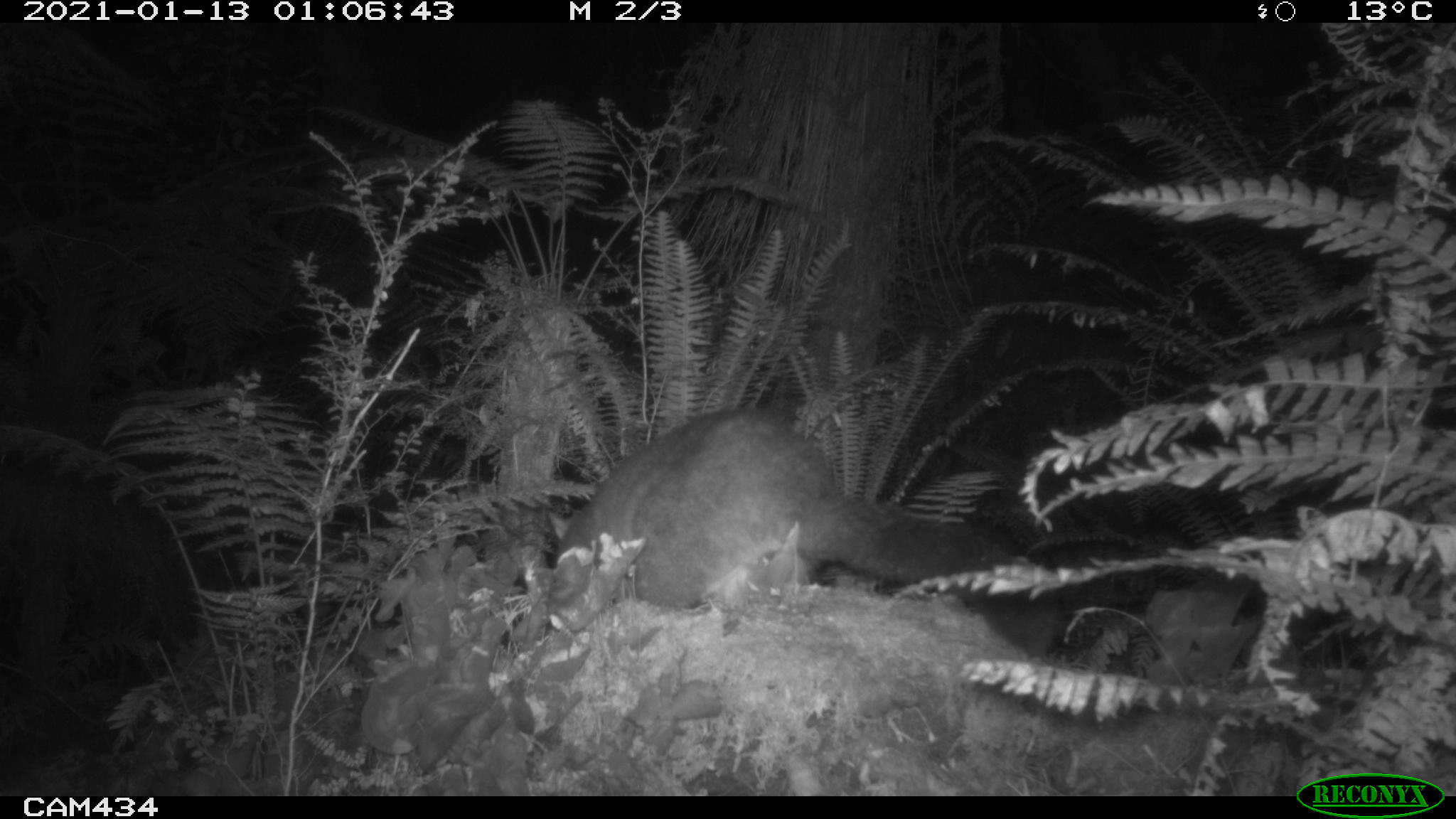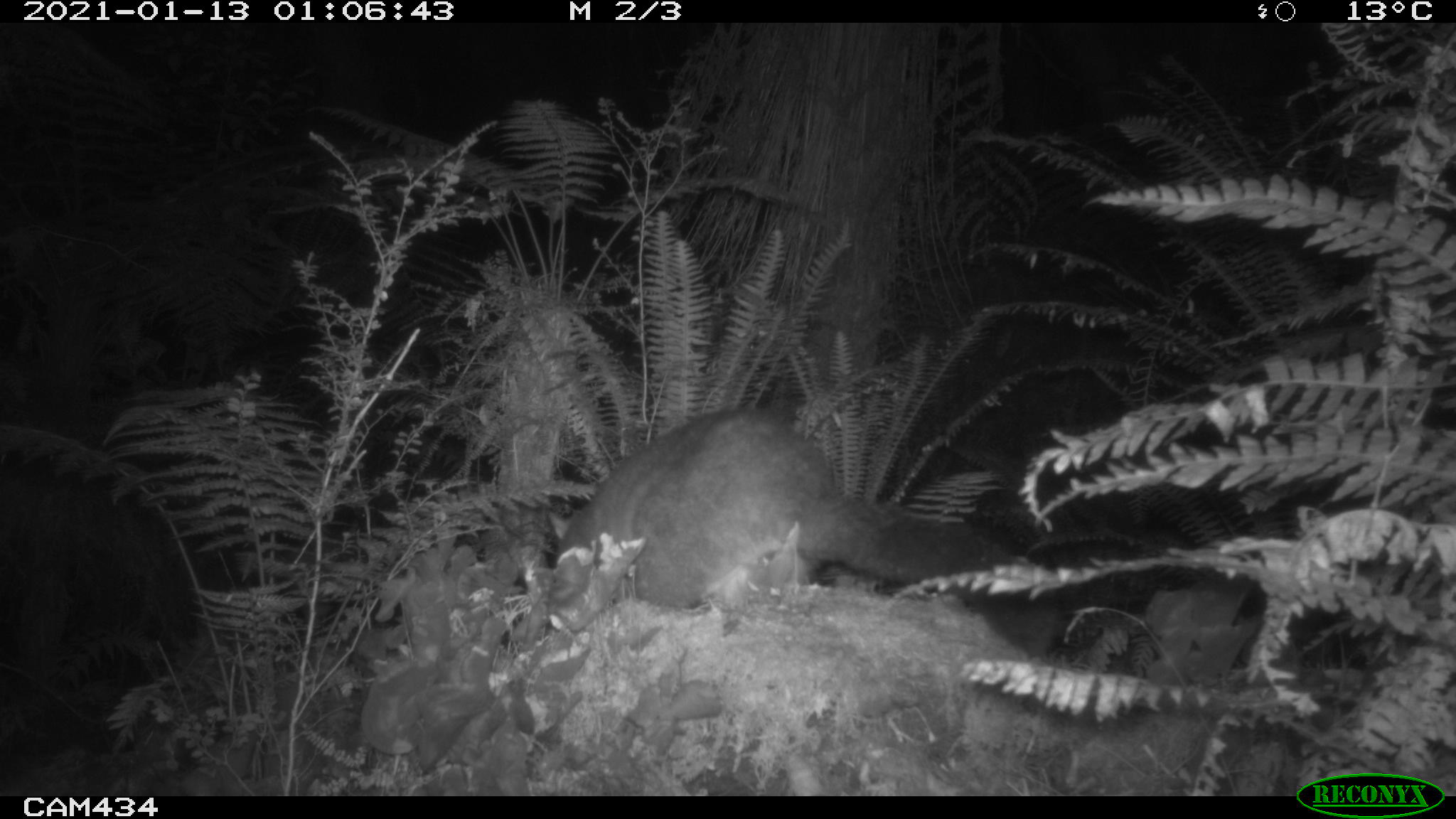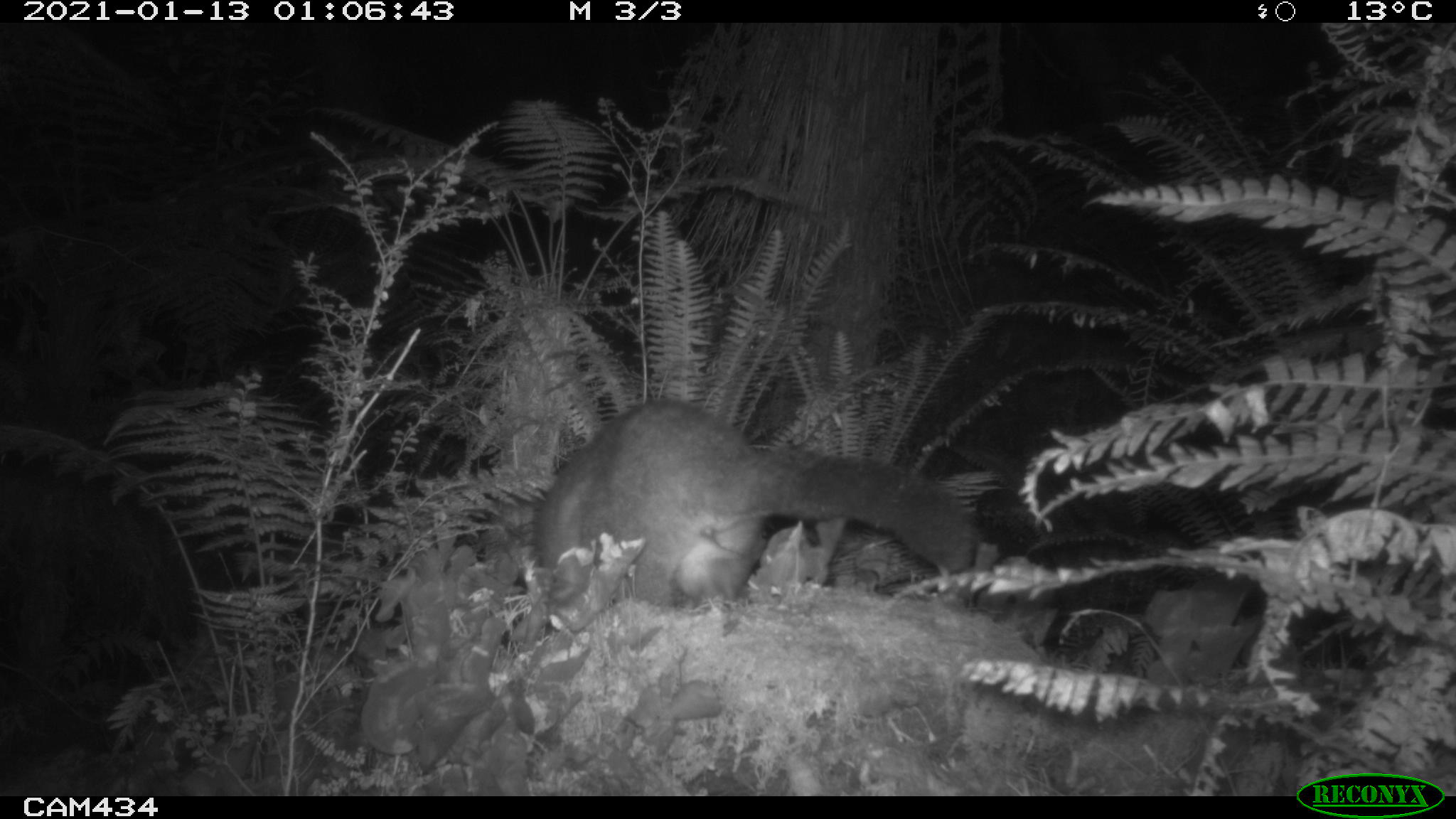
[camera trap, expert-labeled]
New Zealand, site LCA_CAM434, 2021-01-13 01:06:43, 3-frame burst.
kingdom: Animalia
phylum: Chordata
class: Mammalia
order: Diprotodontia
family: Phalangeridae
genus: Trichosurus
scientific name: Trichosurus vulpecula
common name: common brushtail possum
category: possum